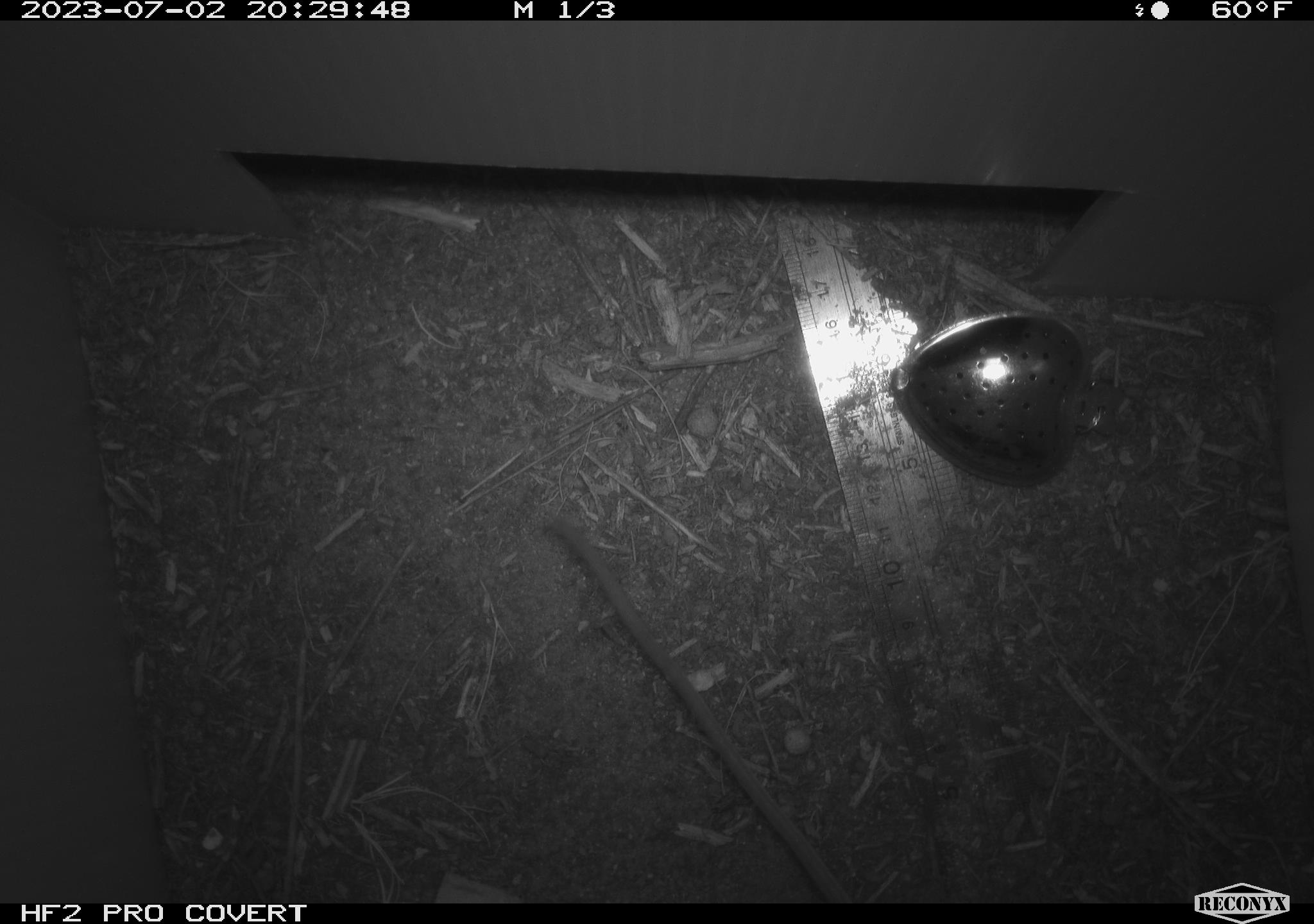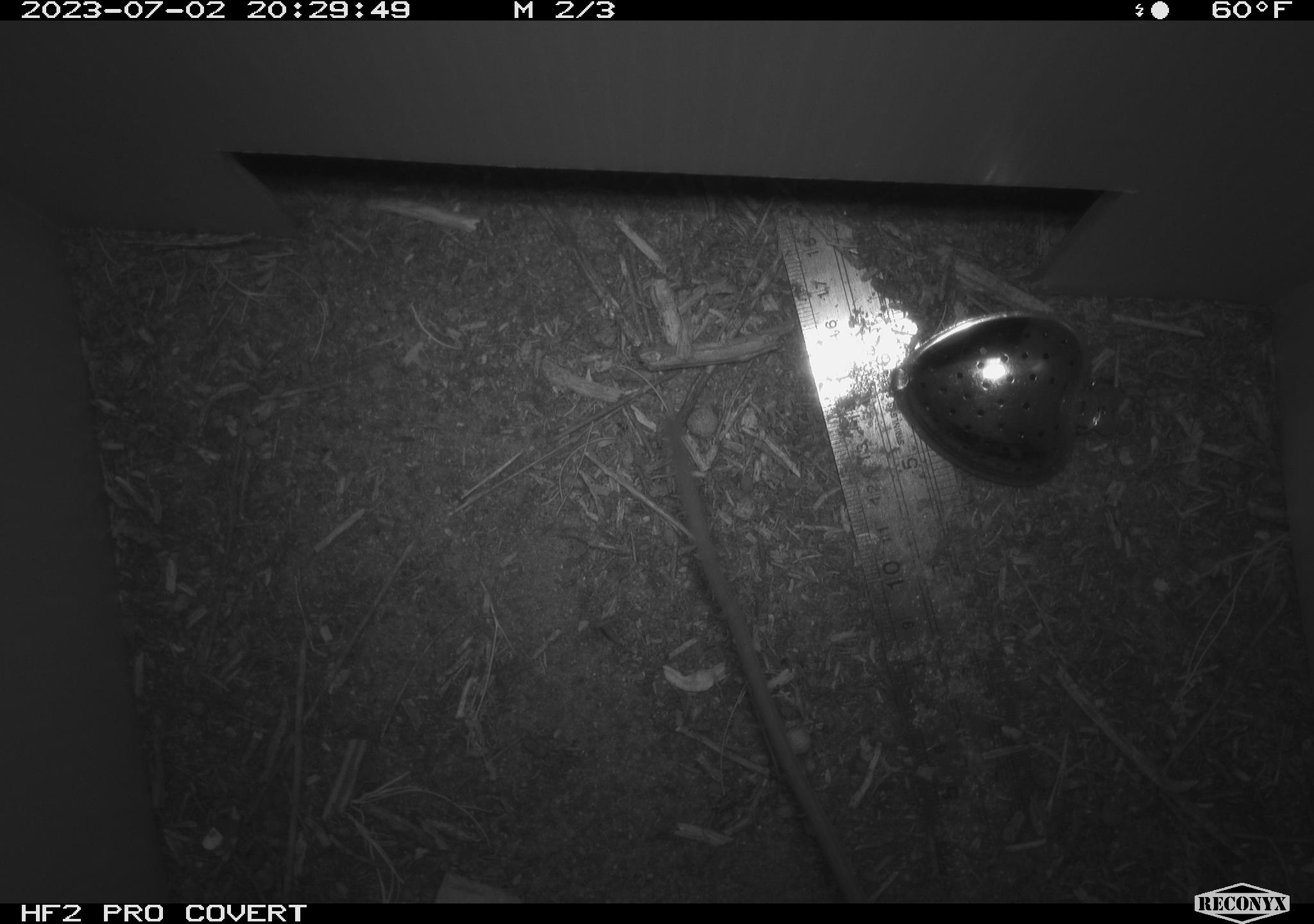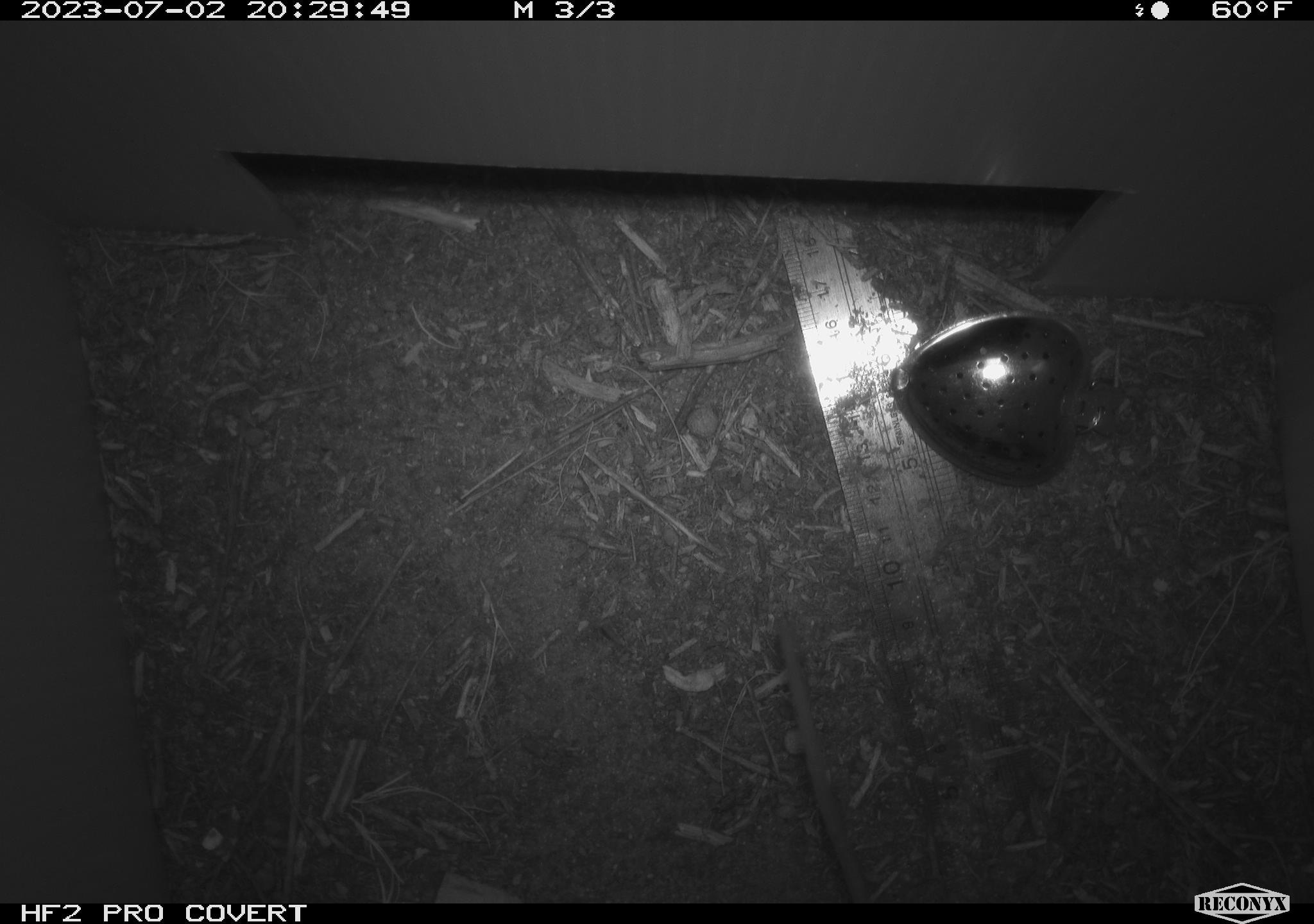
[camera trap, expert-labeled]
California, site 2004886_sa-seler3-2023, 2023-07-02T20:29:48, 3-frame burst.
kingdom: Animalia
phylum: Chordata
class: Mammalia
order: Rodentia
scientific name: Rodentia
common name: mouse species